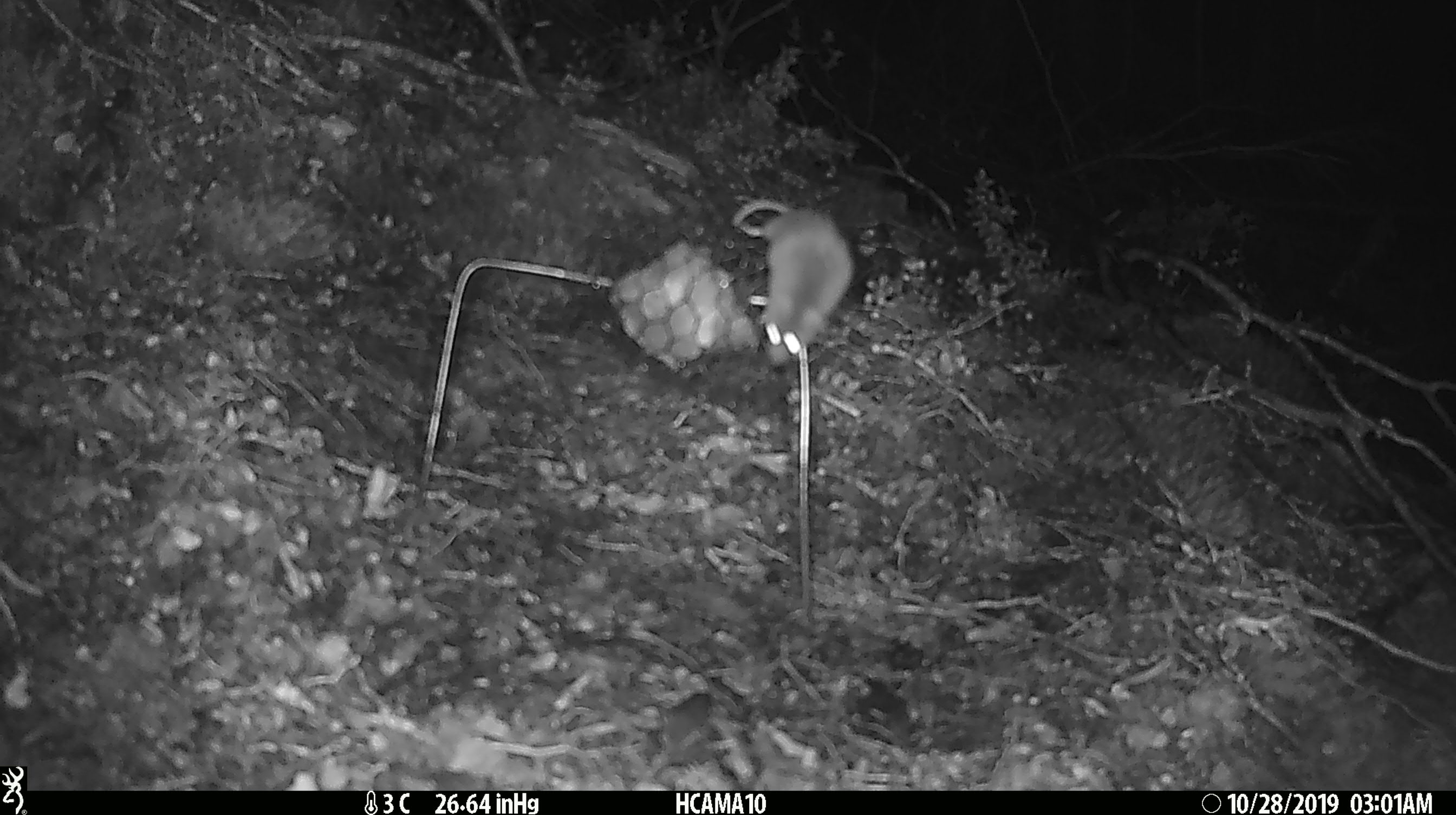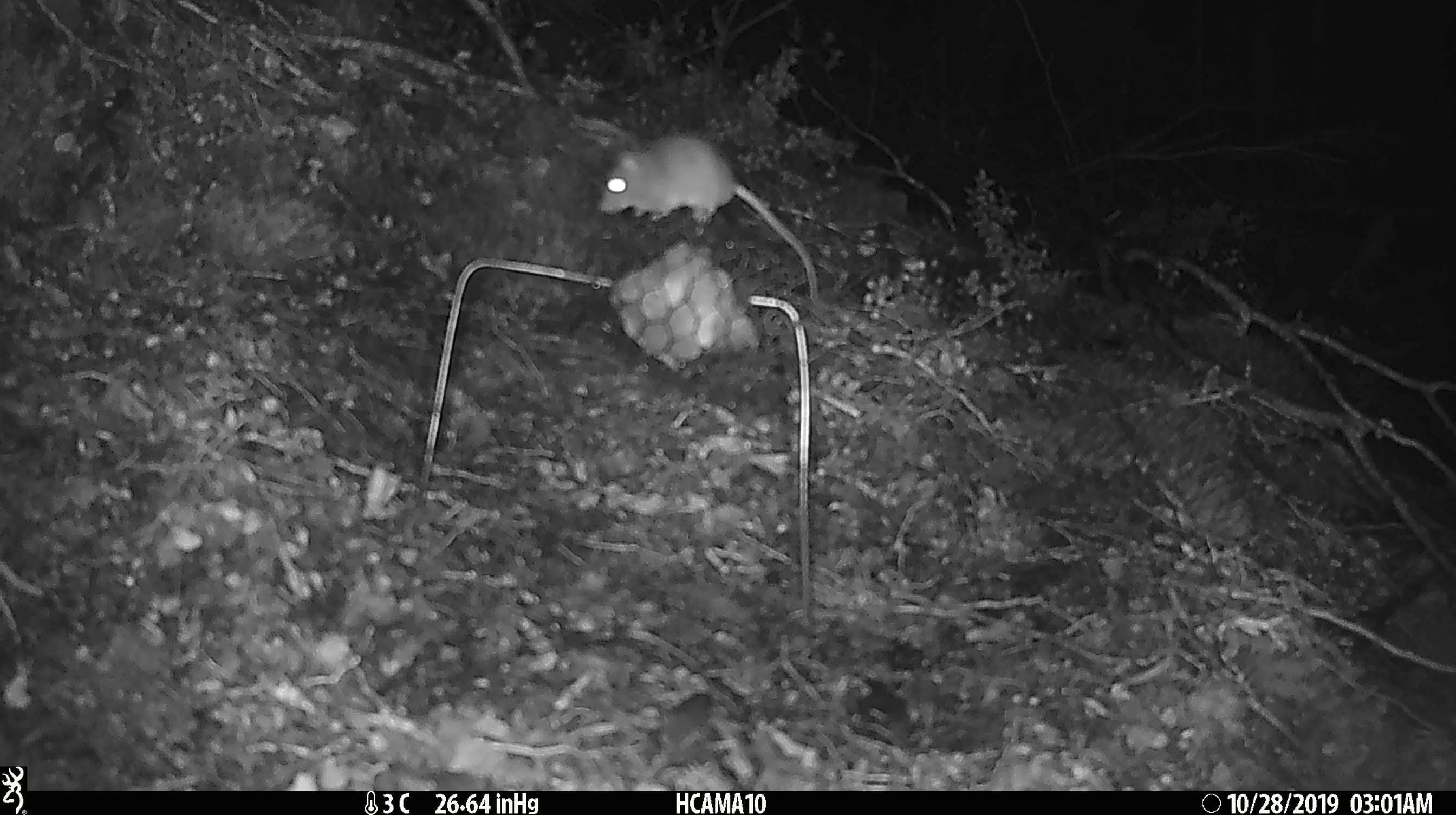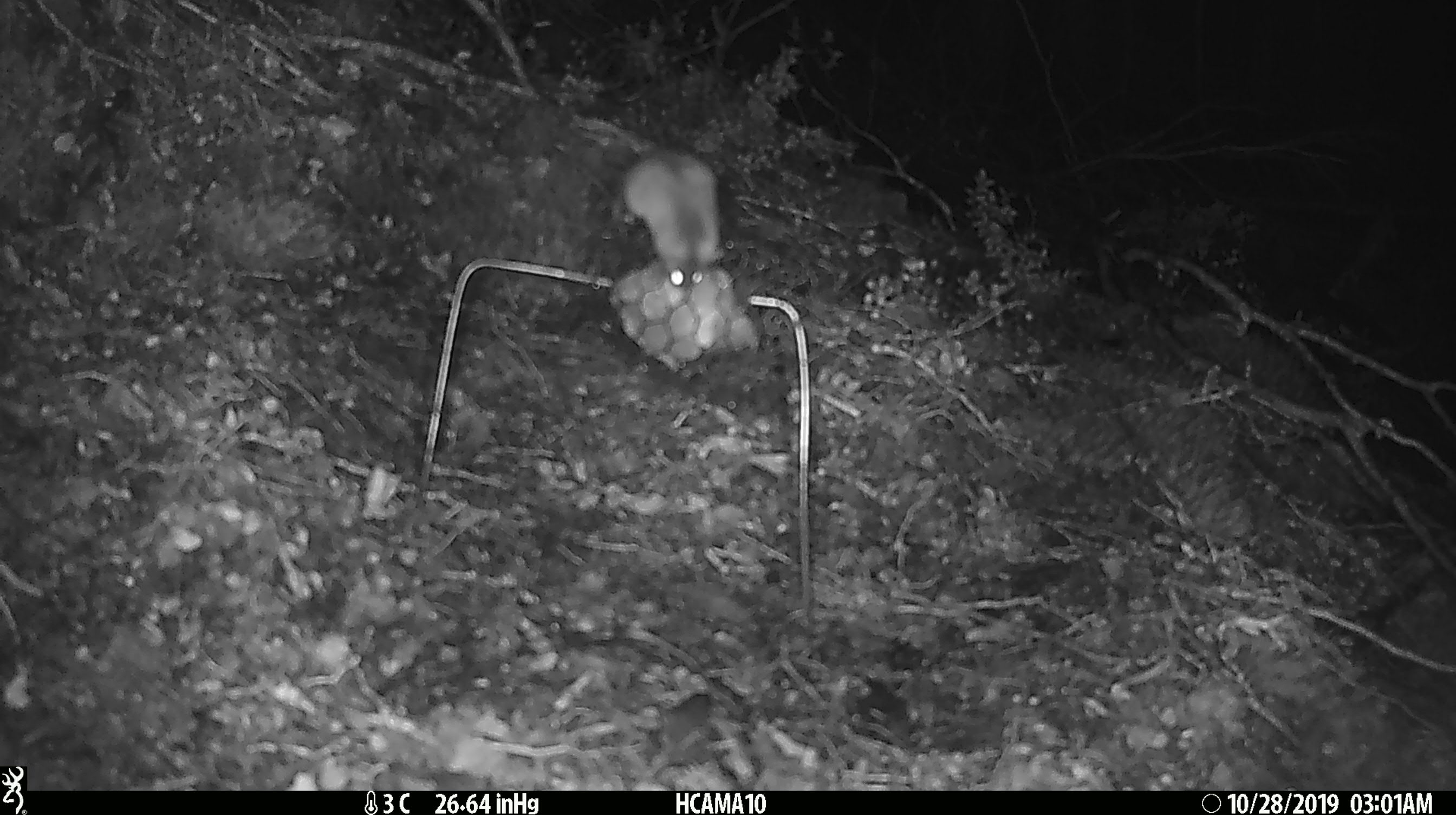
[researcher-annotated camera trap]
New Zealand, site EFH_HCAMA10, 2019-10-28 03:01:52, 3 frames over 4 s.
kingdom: Animalia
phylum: Chordata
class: Mammalia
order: Rodentia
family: Muridae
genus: Mus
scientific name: Mus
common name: mouse